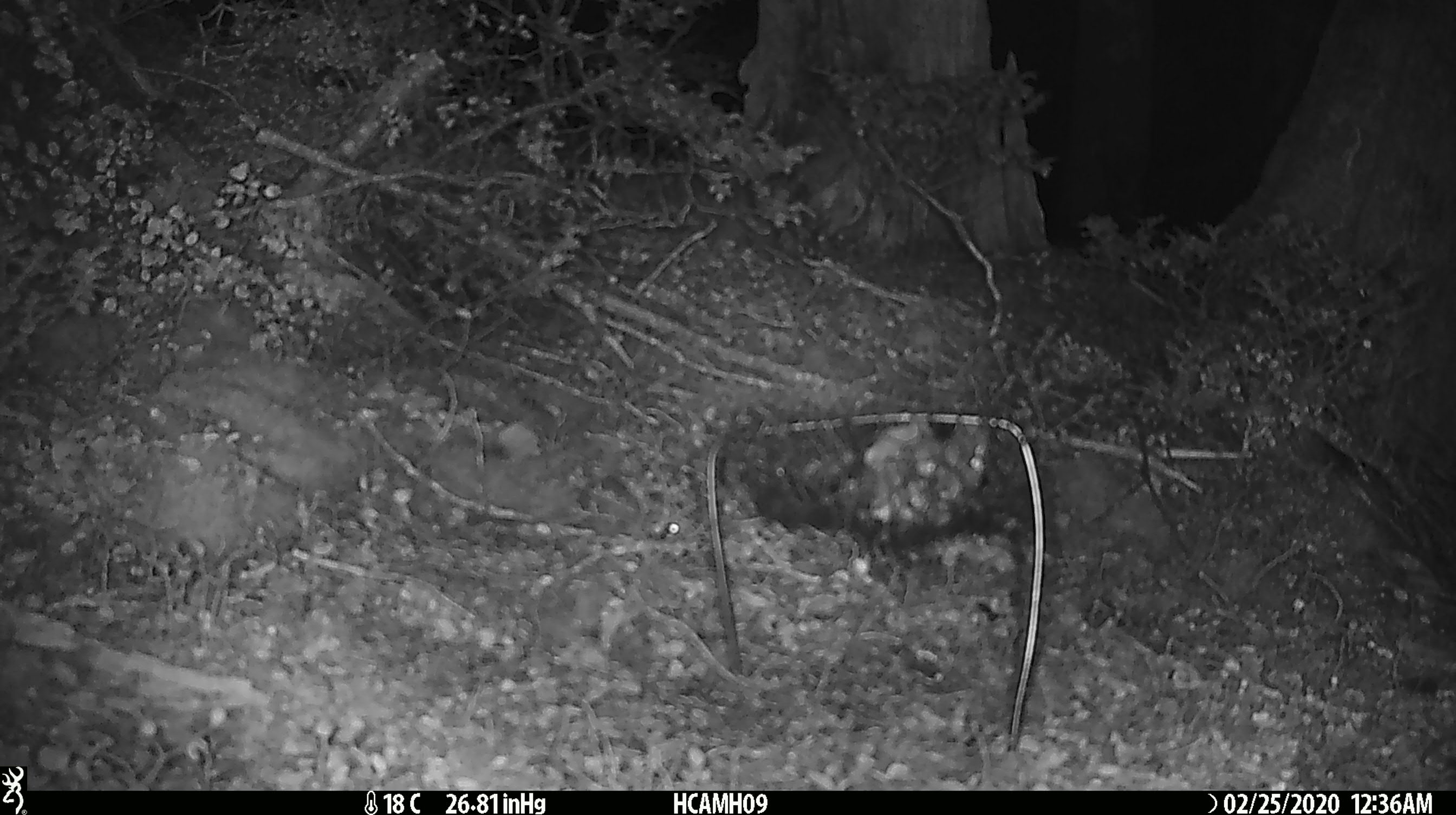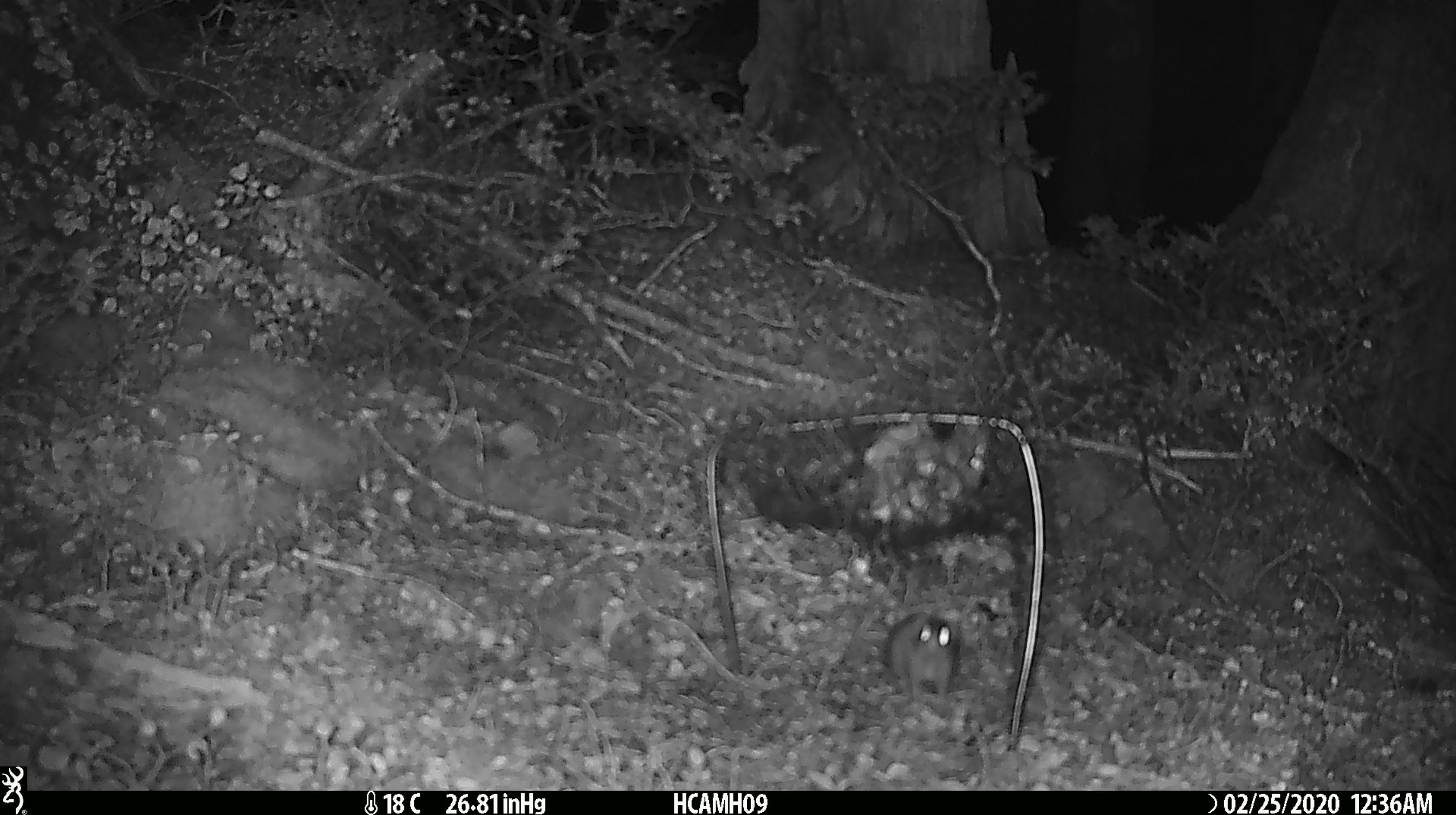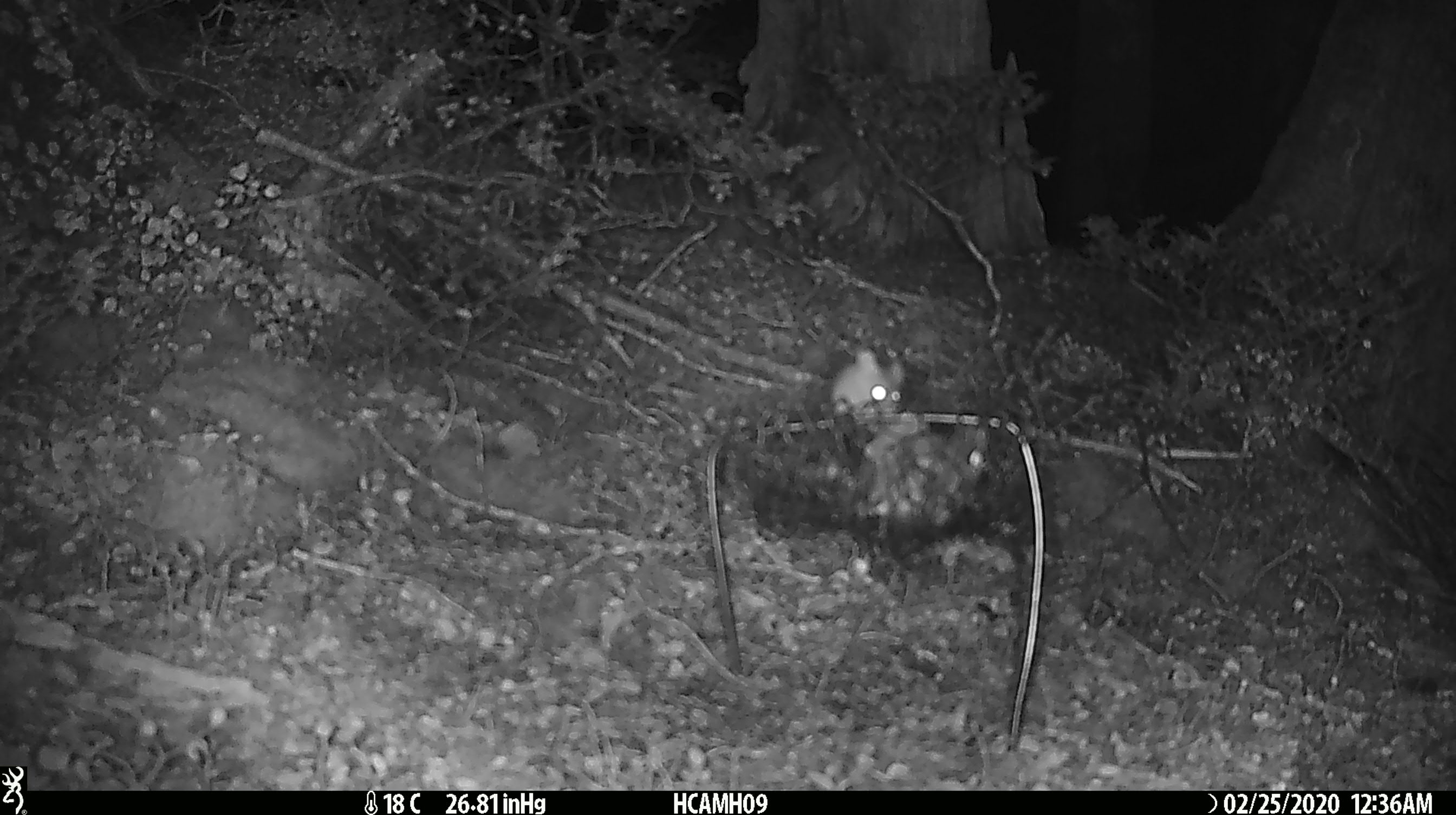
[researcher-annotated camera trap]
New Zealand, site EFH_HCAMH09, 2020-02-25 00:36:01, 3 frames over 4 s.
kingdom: Animalia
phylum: Chordata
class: Mammalia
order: Rodentia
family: Muridae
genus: Mus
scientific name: Mus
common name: mouse